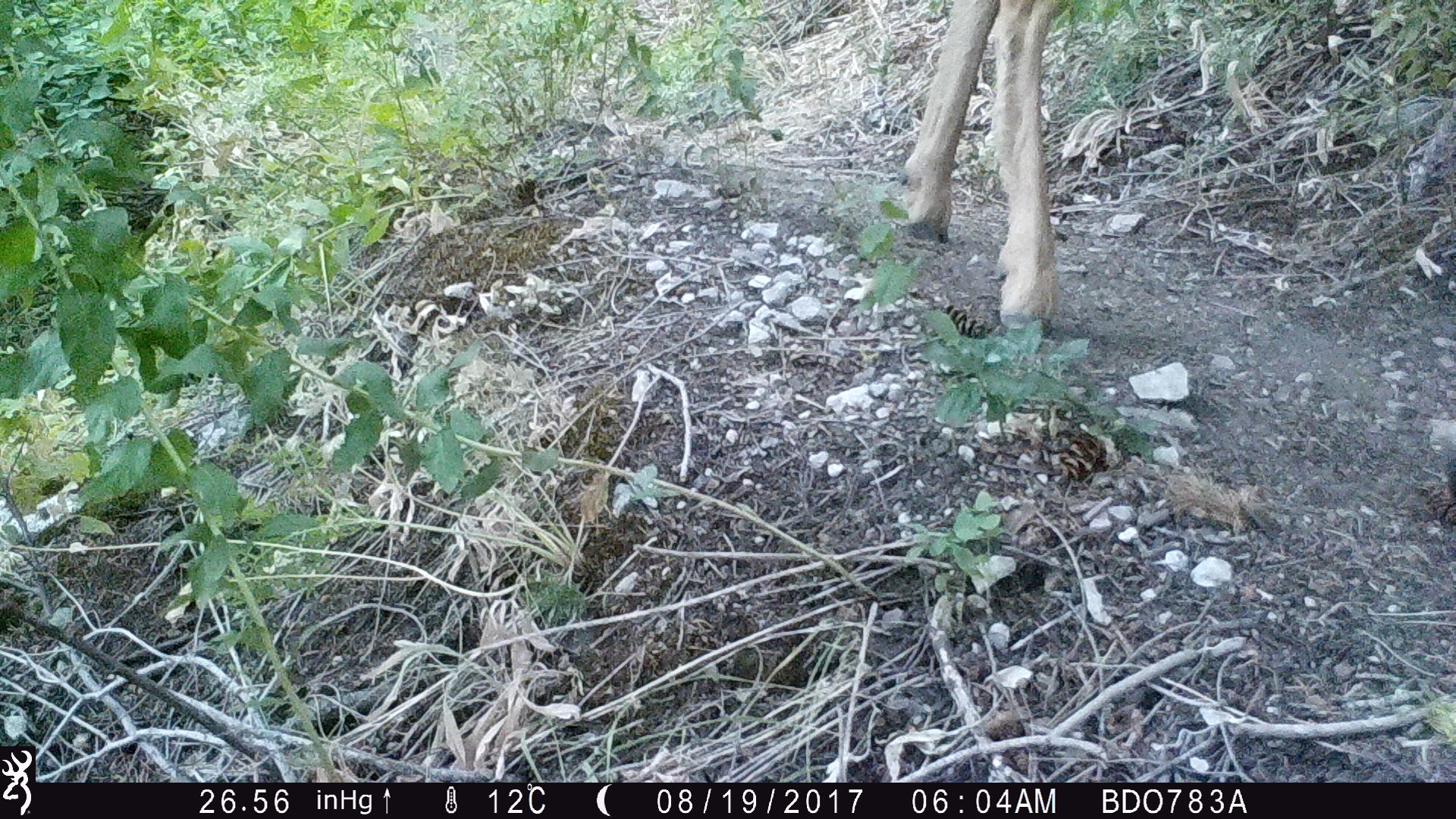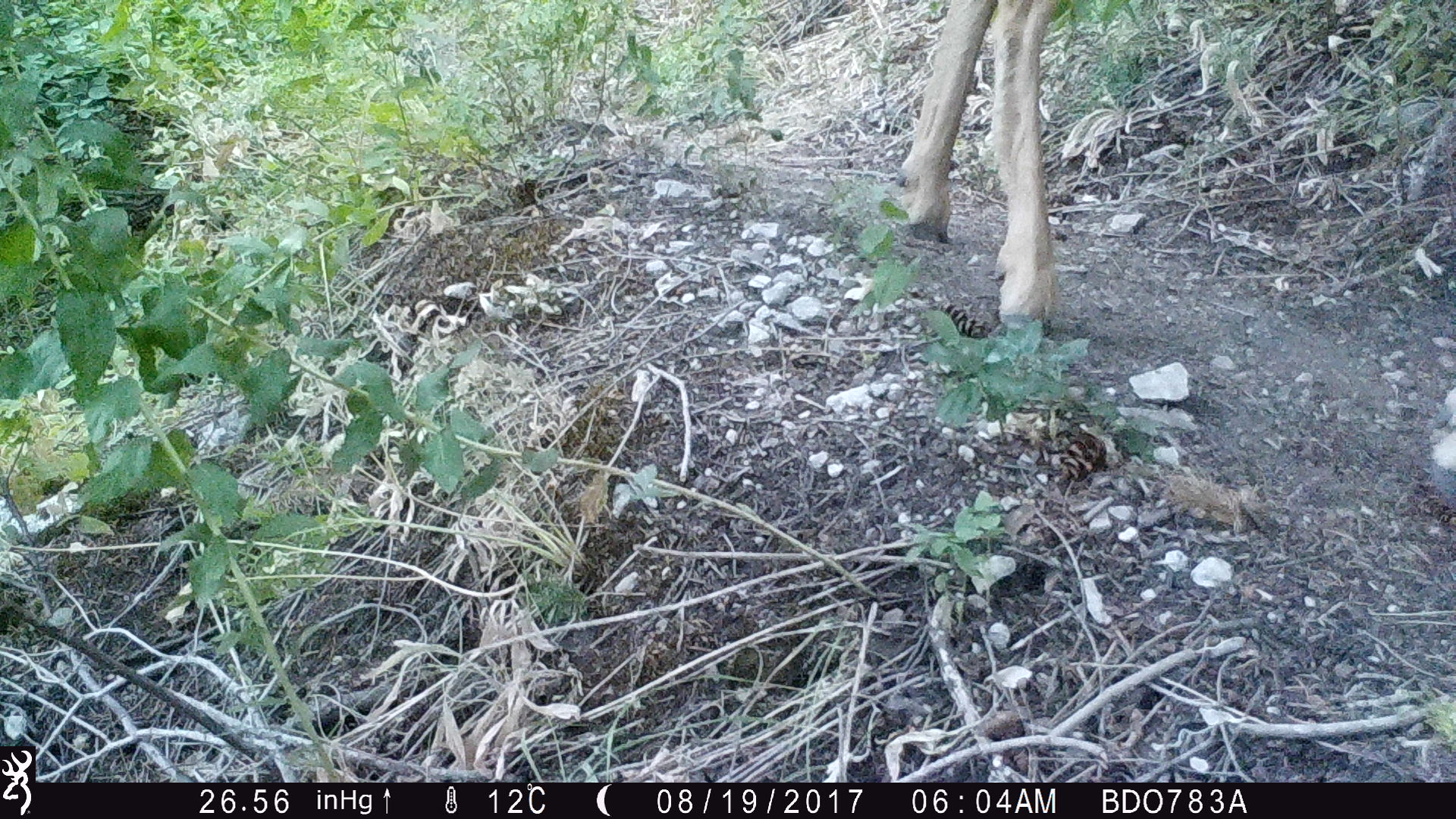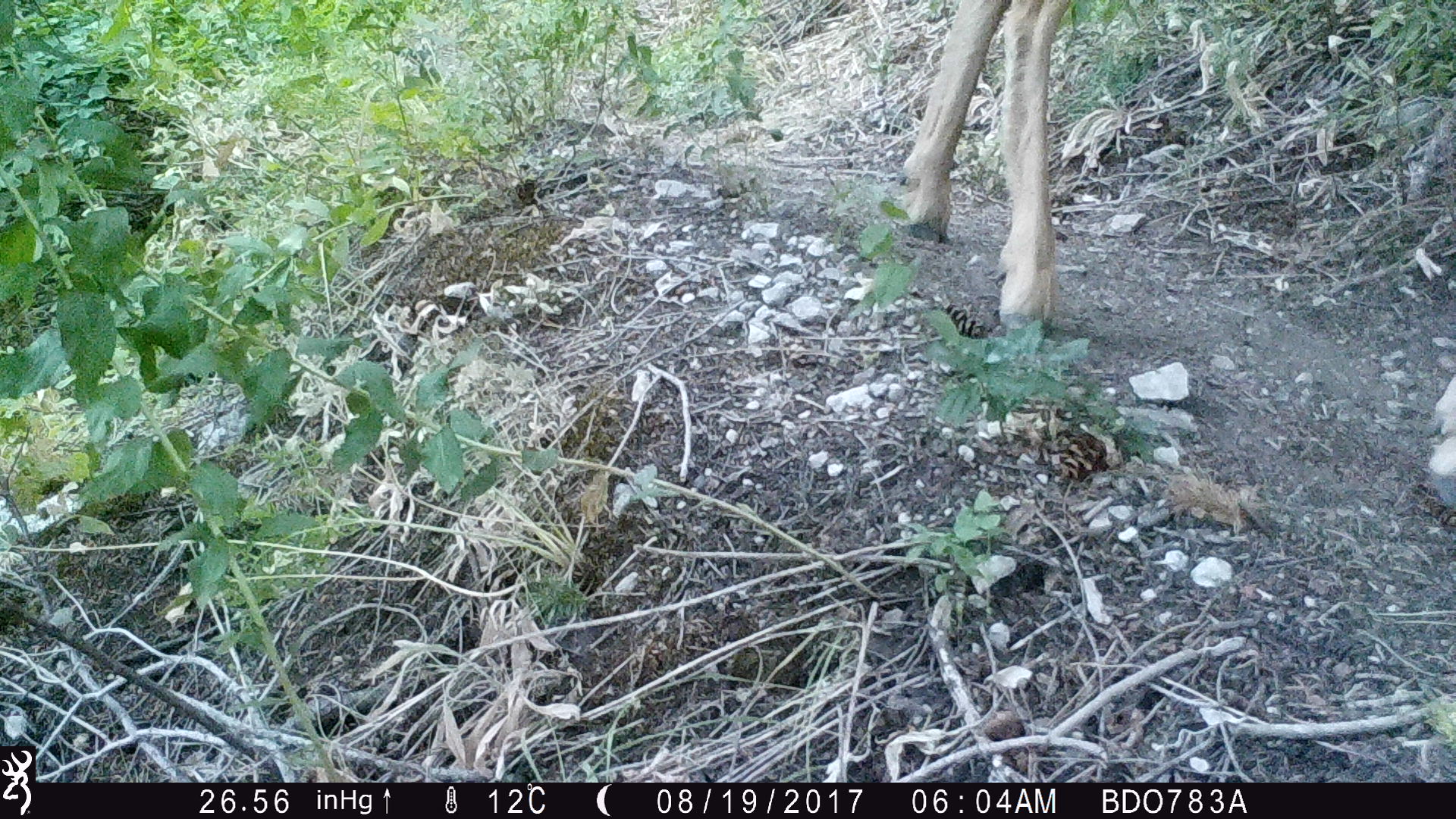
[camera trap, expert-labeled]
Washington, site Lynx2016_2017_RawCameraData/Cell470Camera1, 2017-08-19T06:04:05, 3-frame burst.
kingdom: Animalia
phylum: Chordata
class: Mammalia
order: Artiodactyla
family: Cervidae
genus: Odocoileus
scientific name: Odocoileus hemionus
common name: mule deer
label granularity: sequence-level